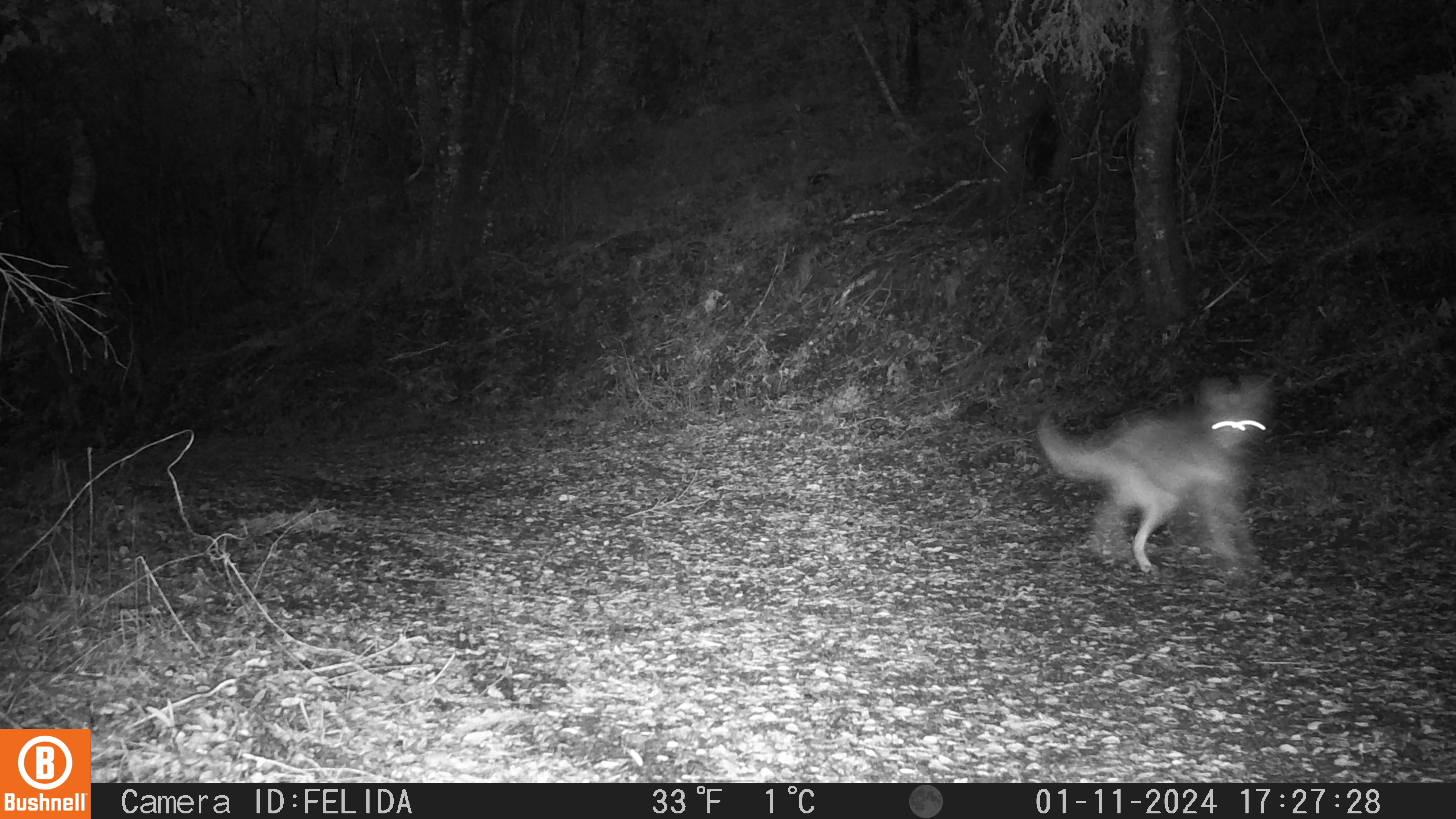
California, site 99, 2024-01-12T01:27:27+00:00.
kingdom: Animalia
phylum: Chordata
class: Mammalia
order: Carnivora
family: Canidae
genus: Canis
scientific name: Canis latrans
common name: coyote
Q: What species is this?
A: Coyote (Canis latrans).